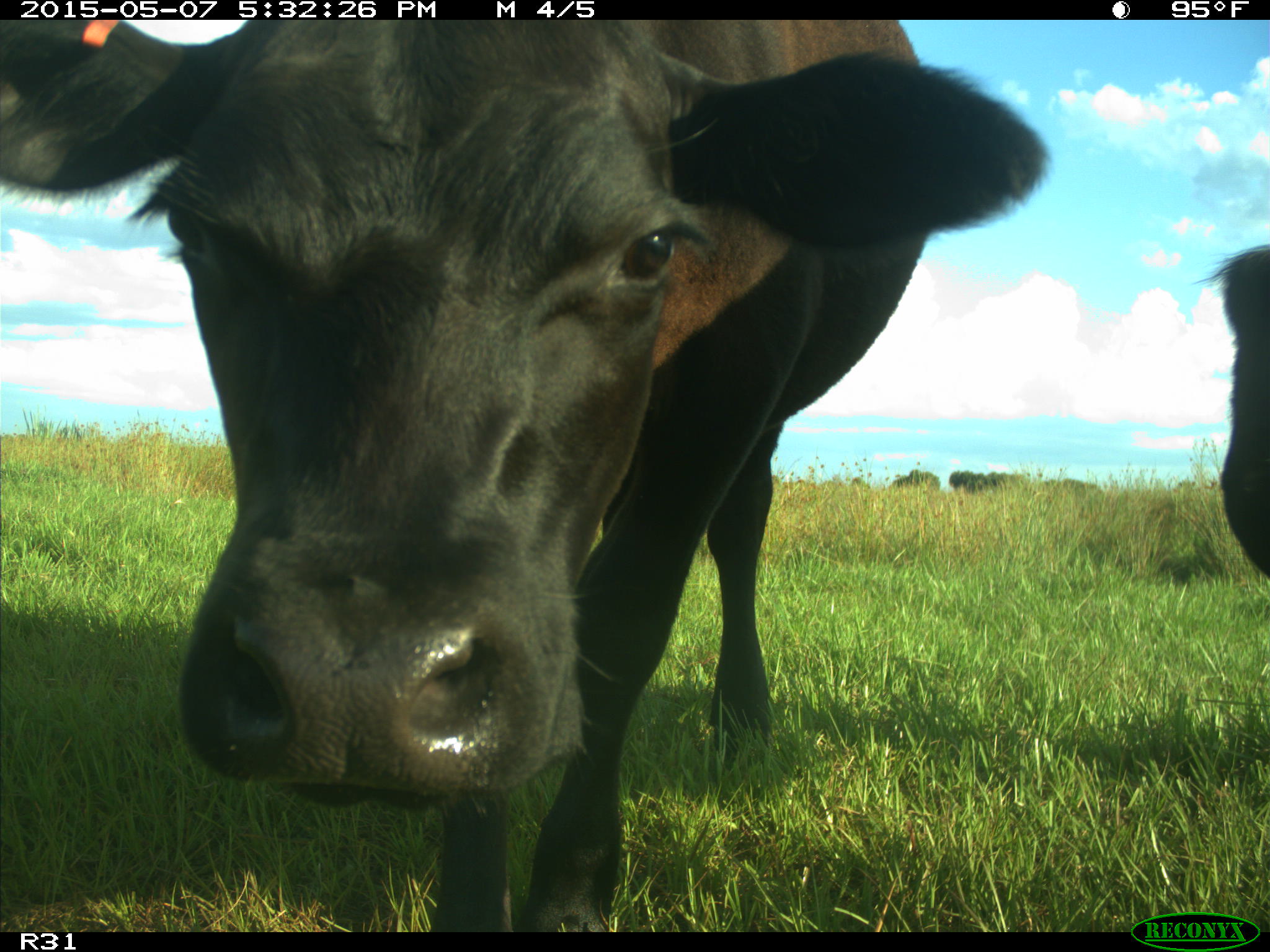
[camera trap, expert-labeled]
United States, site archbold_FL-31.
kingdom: Animalia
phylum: Chordata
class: Mammalia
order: Artiodactyla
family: Bovidae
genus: Bos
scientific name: Bos taurus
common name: domestic cow